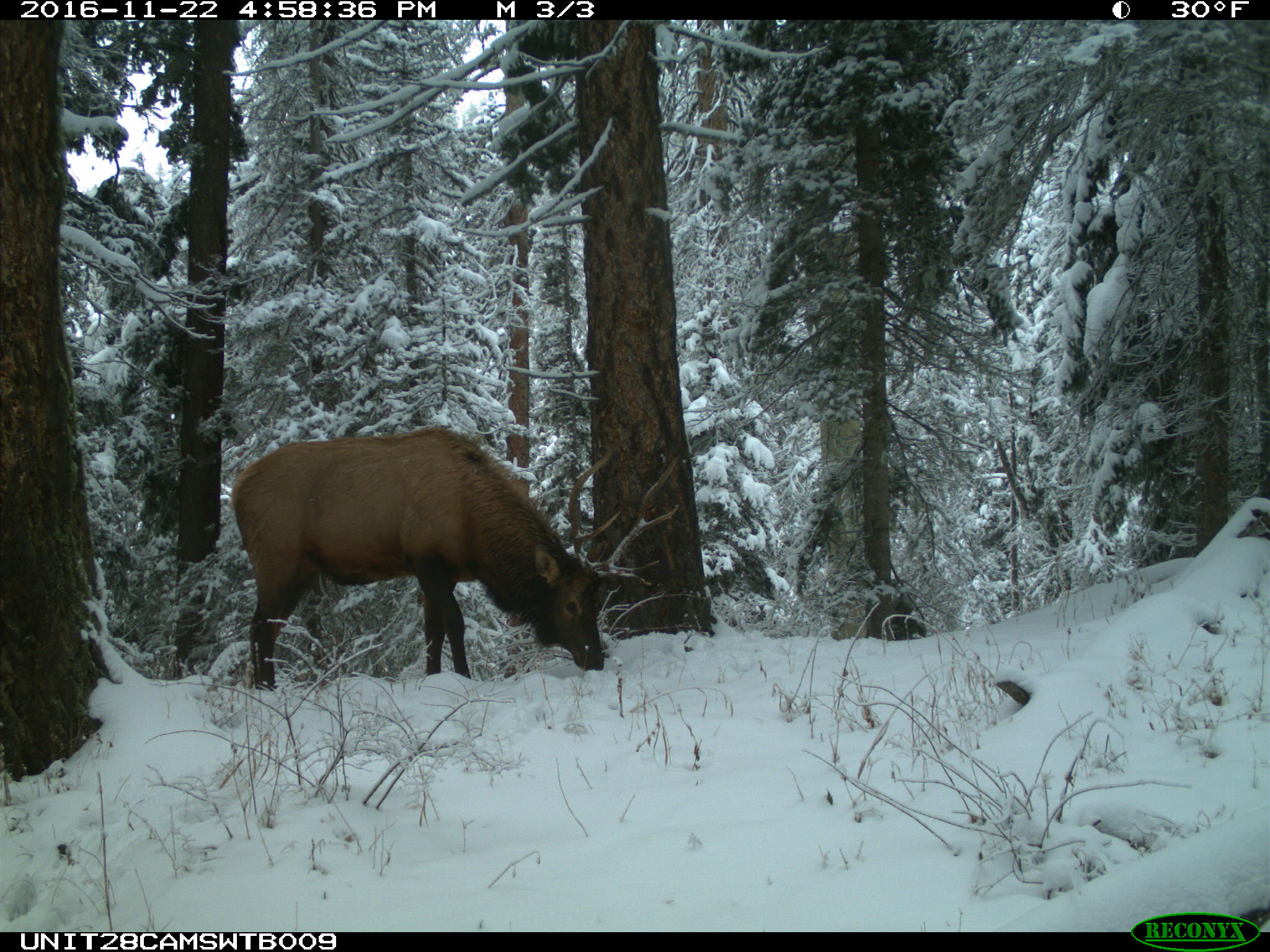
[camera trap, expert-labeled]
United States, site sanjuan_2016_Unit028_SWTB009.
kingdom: Animalia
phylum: Chordata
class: Mammalia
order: Artiodactyla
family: Cervidae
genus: Cervus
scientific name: Cervus elaphus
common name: red deer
Cervus elaphus (red deer).